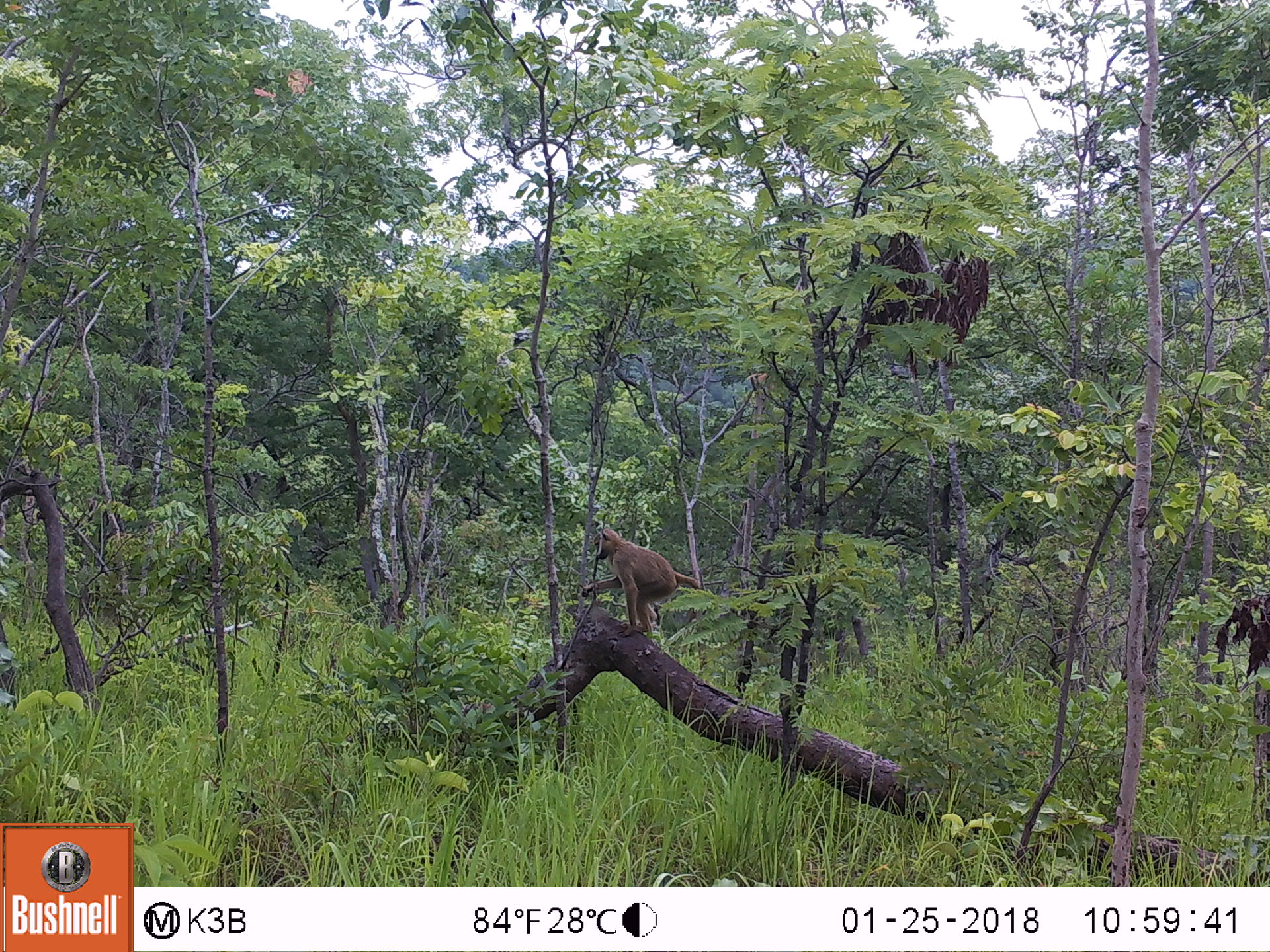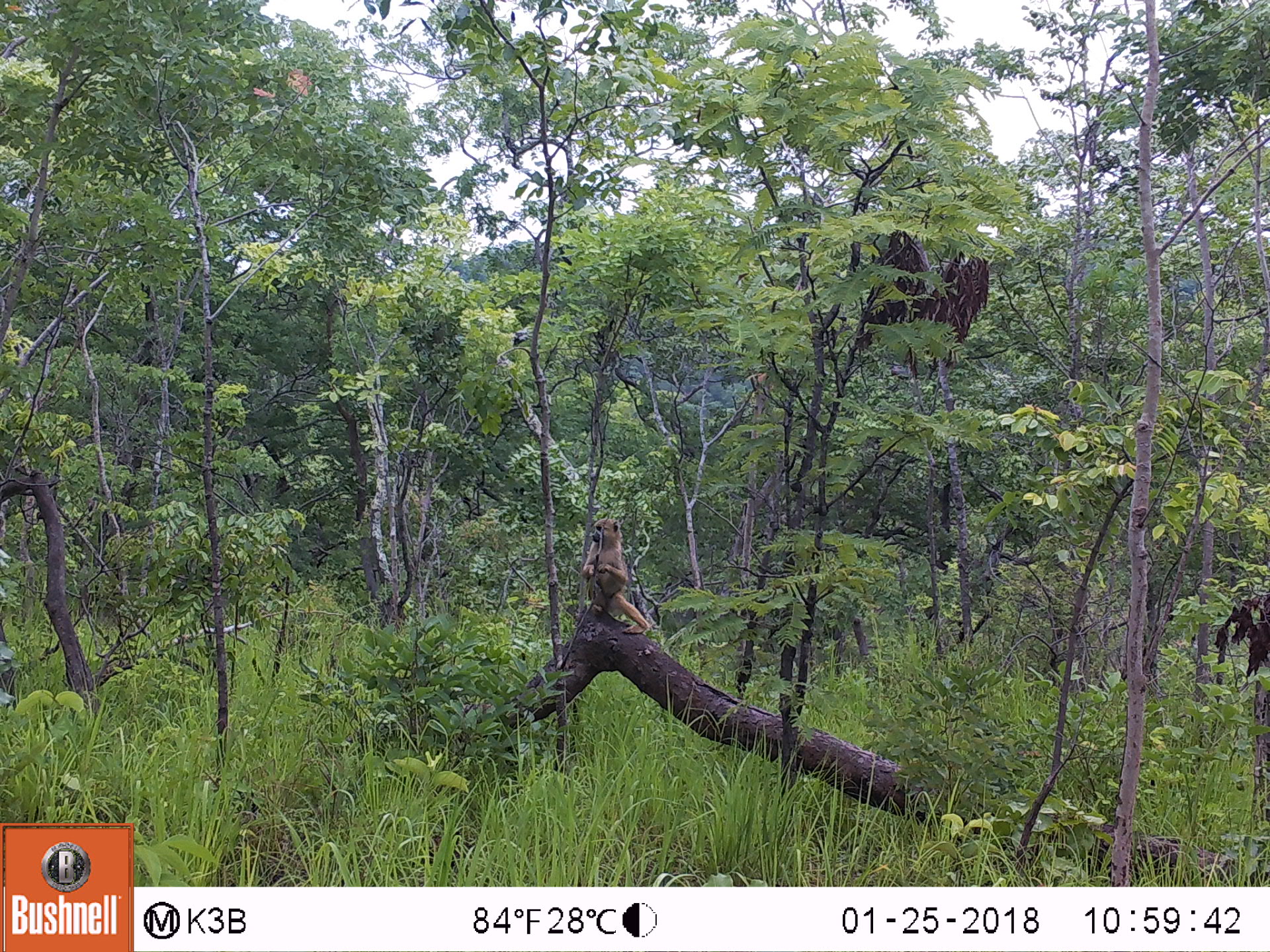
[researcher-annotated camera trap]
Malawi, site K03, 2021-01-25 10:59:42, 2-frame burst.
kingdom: Animalia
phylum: Chordata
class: Mammalia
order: Primates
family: Cercopithecidae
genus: Papio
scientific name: Papio cynocephalus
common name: yellow baboon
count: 1